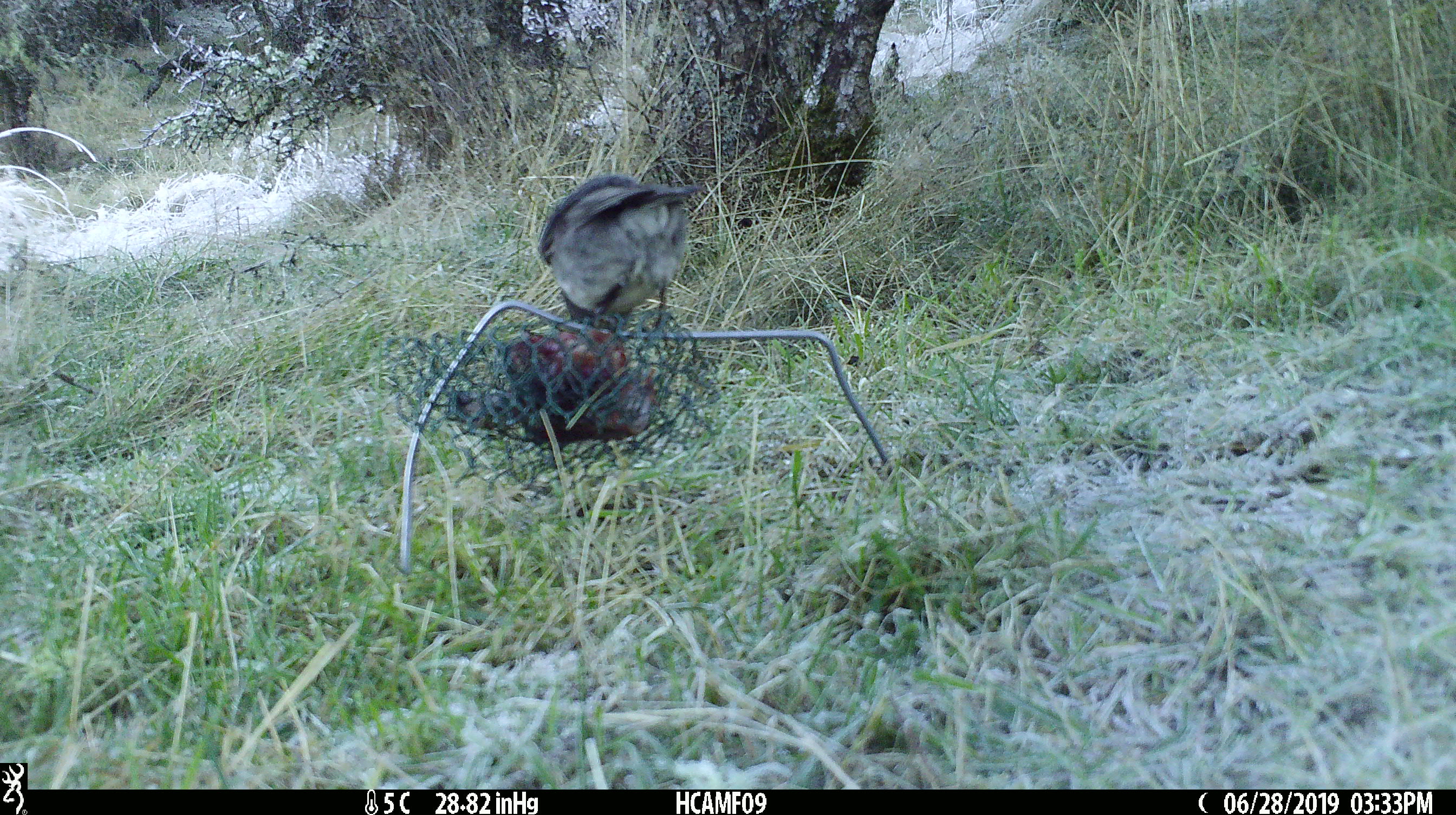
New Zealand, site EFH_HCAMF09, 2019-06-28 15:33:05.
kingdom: Animalia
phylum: Chordata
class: Aves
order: Passeriformes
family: Petroicidae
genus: Petroica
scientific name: Petroica australis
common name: new zealand robin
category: robin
Robin (new zealand robin) (Petroica australis).